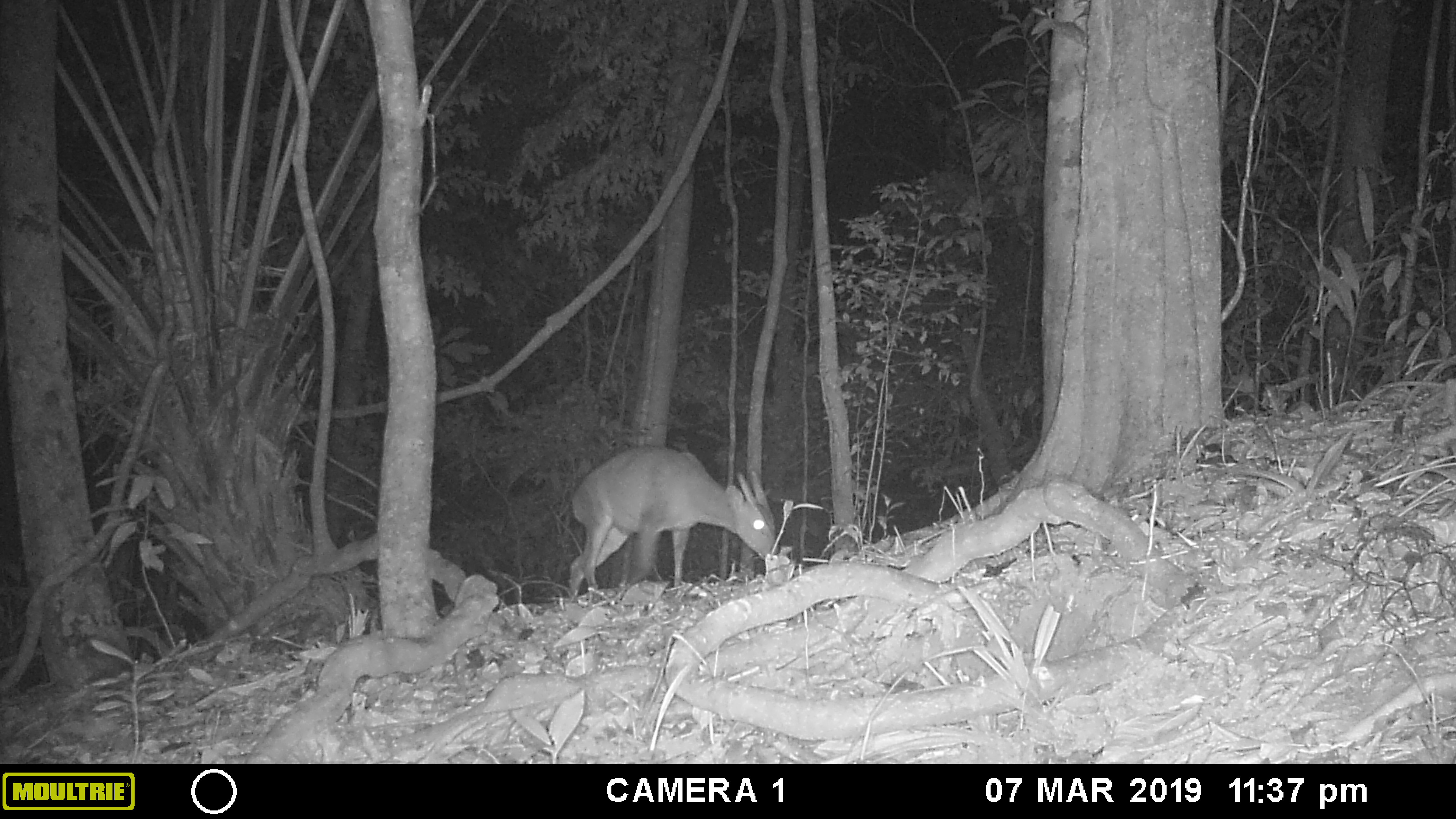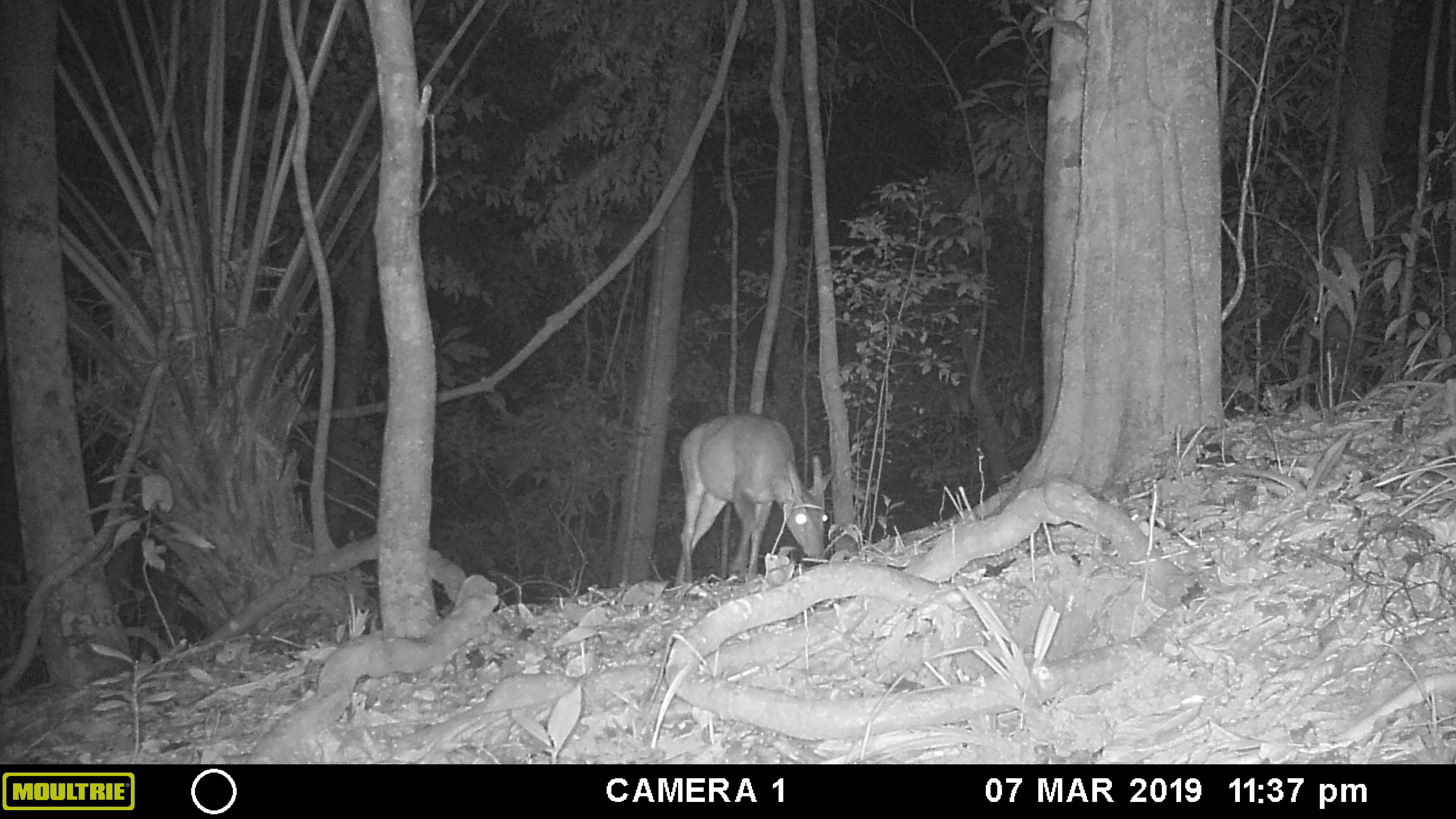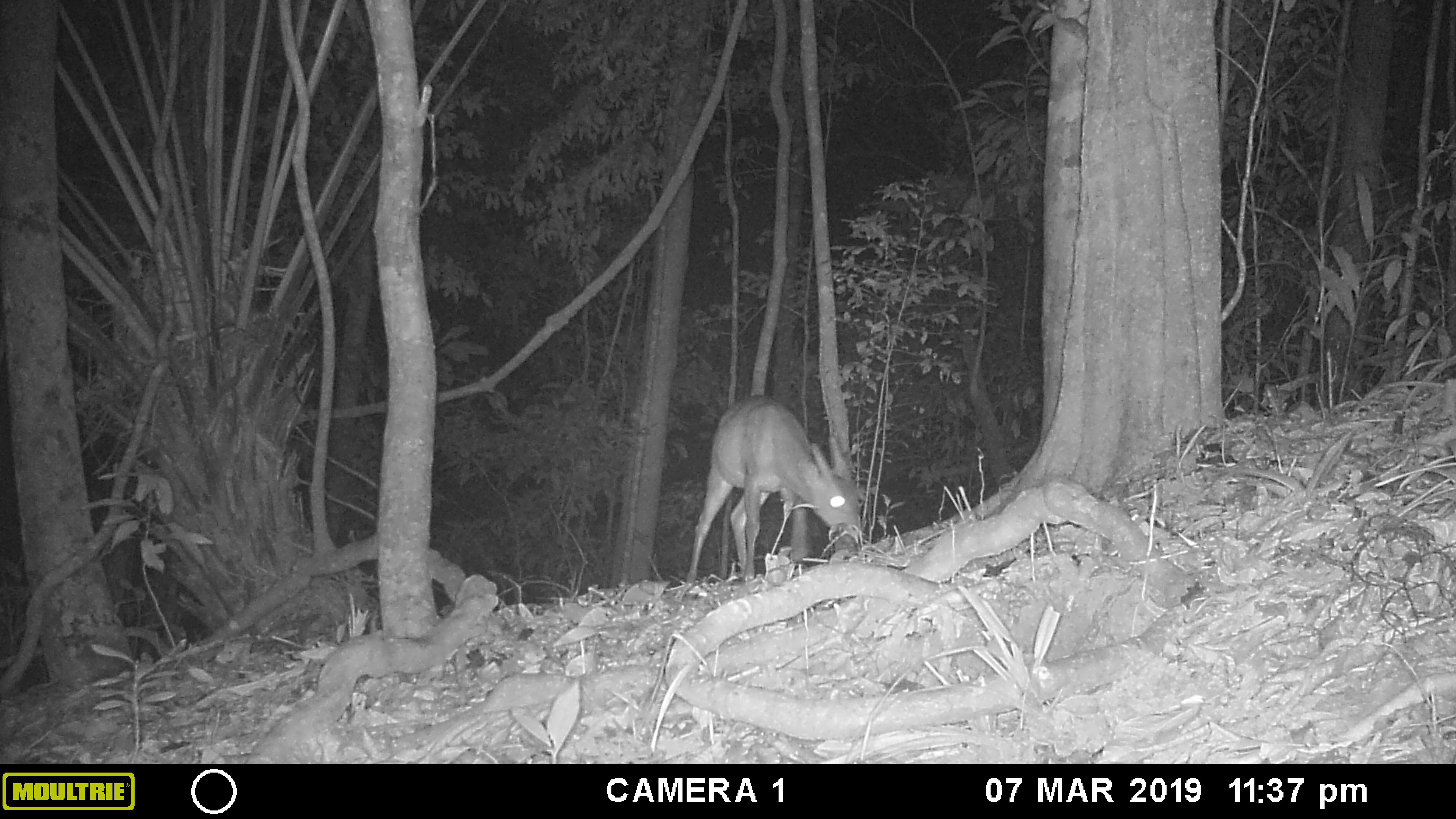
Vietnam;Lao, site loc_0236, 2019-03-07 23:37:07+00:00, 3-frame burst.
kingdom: Animalia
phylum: Chordata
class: Mammalia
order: Artiodactyla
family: Cervidae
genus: Muntiacus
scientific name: Muntiacus vuquangensis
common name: large-antlered muntjac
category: large antlered muntjac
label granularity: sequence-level